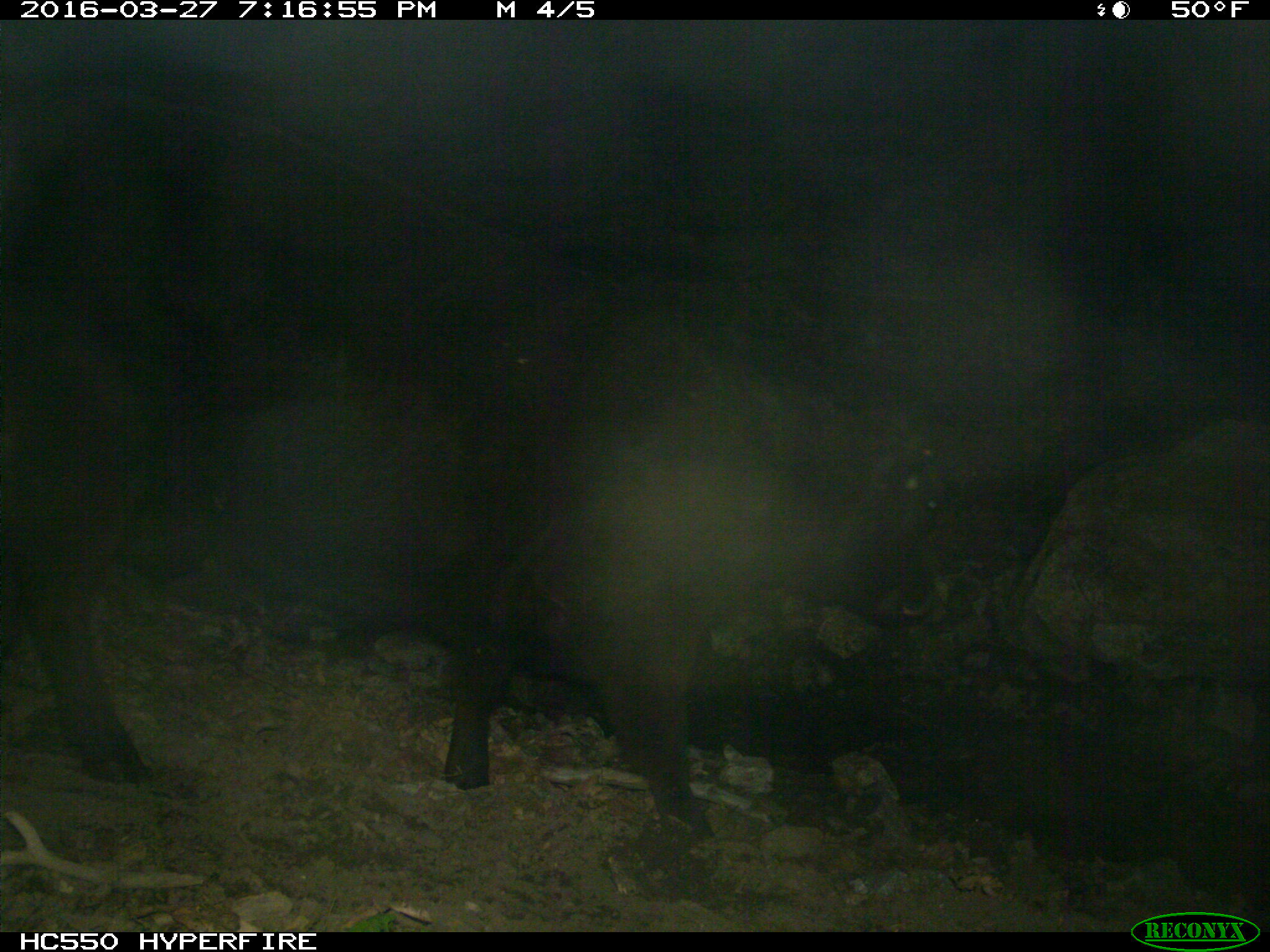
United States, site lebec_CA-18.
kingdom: Animalia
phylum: Chordata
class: Mammalia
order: Artiodactyla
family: Bovidae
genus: Bos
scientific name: Bos taurus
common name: domestic cow